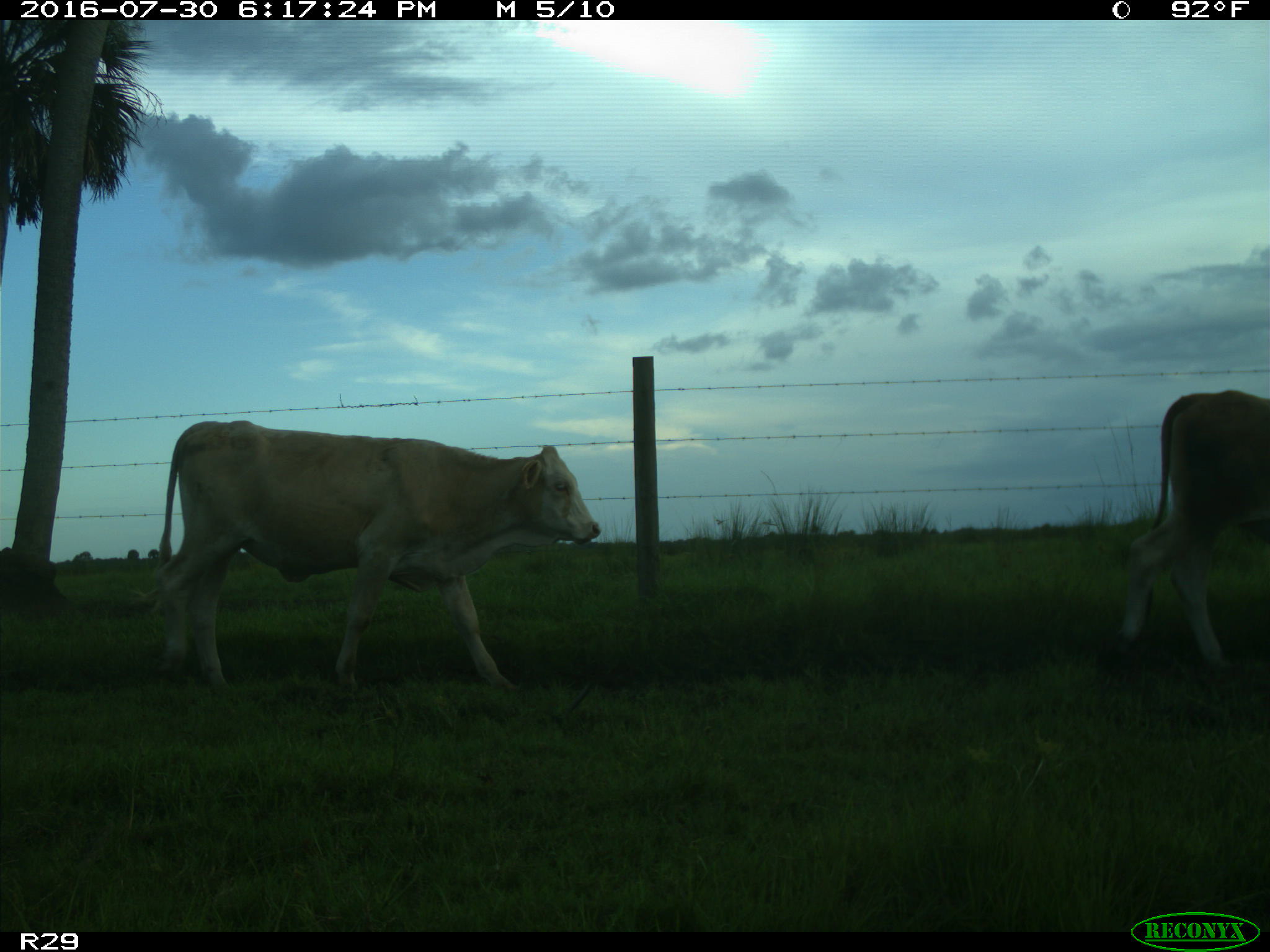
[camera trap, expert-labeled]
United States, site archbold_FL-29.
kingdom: Animalia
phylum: Chordata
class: Mammalia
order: Artiodactyla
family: Bovidae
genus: Bos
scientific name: Bos taurus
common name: domestic cow